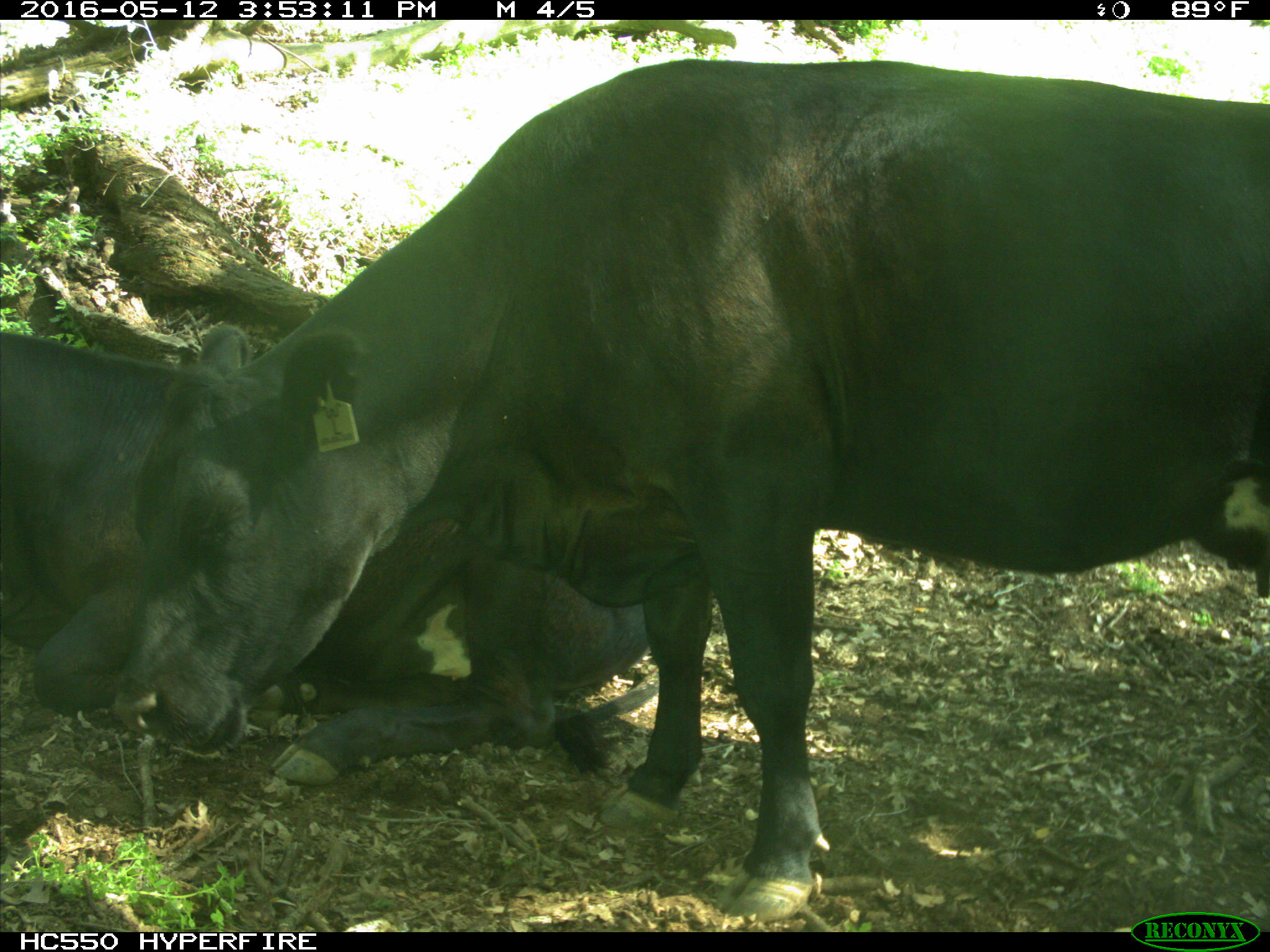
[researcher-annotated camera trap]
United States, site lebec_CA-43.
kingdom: Animalia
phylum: Chordata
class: Mammalia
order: Artiodactyla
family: Bovidae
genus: Bos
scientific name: Bos taurus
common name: domestic cow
Bos taurus (domestic cow).